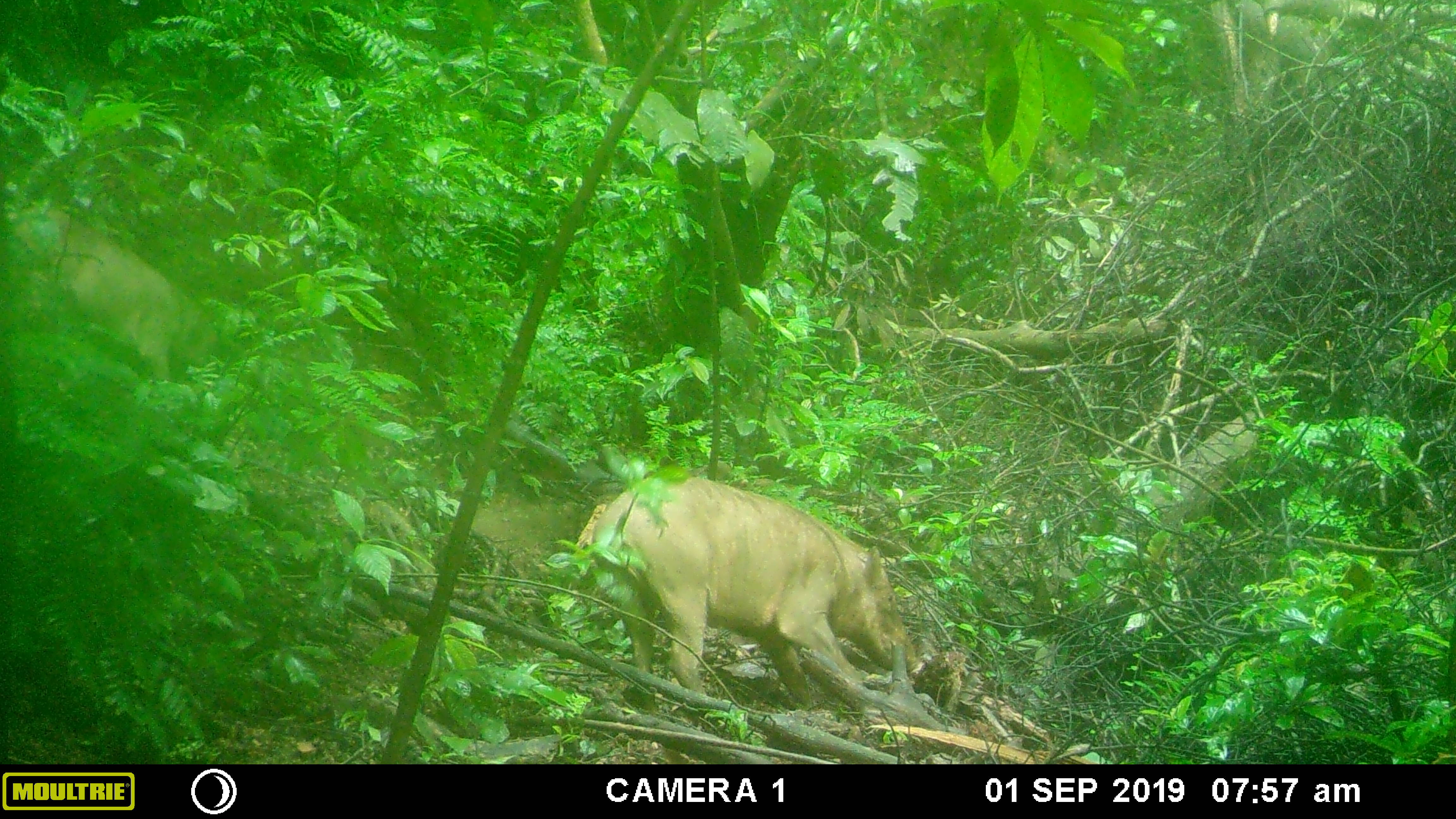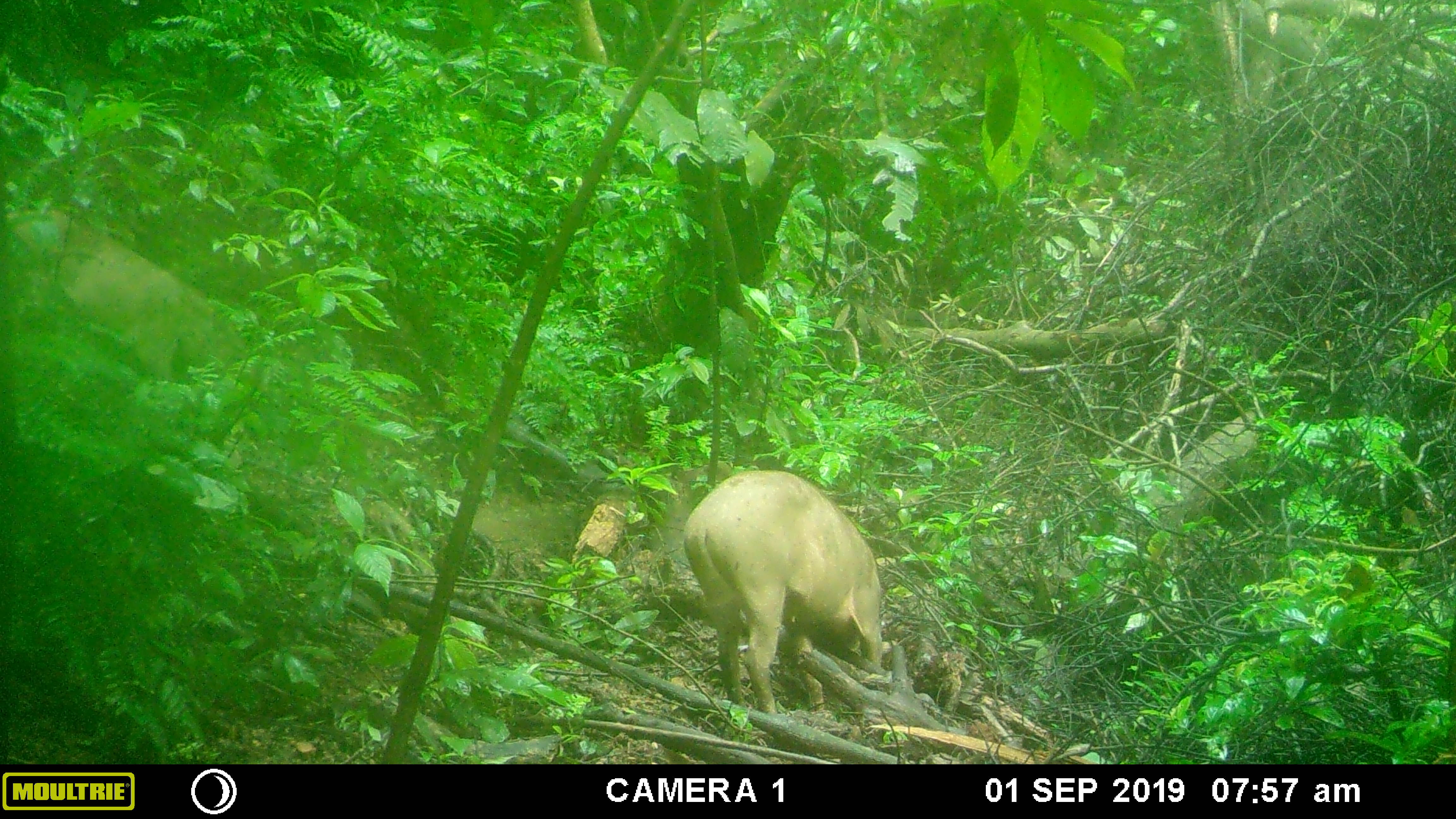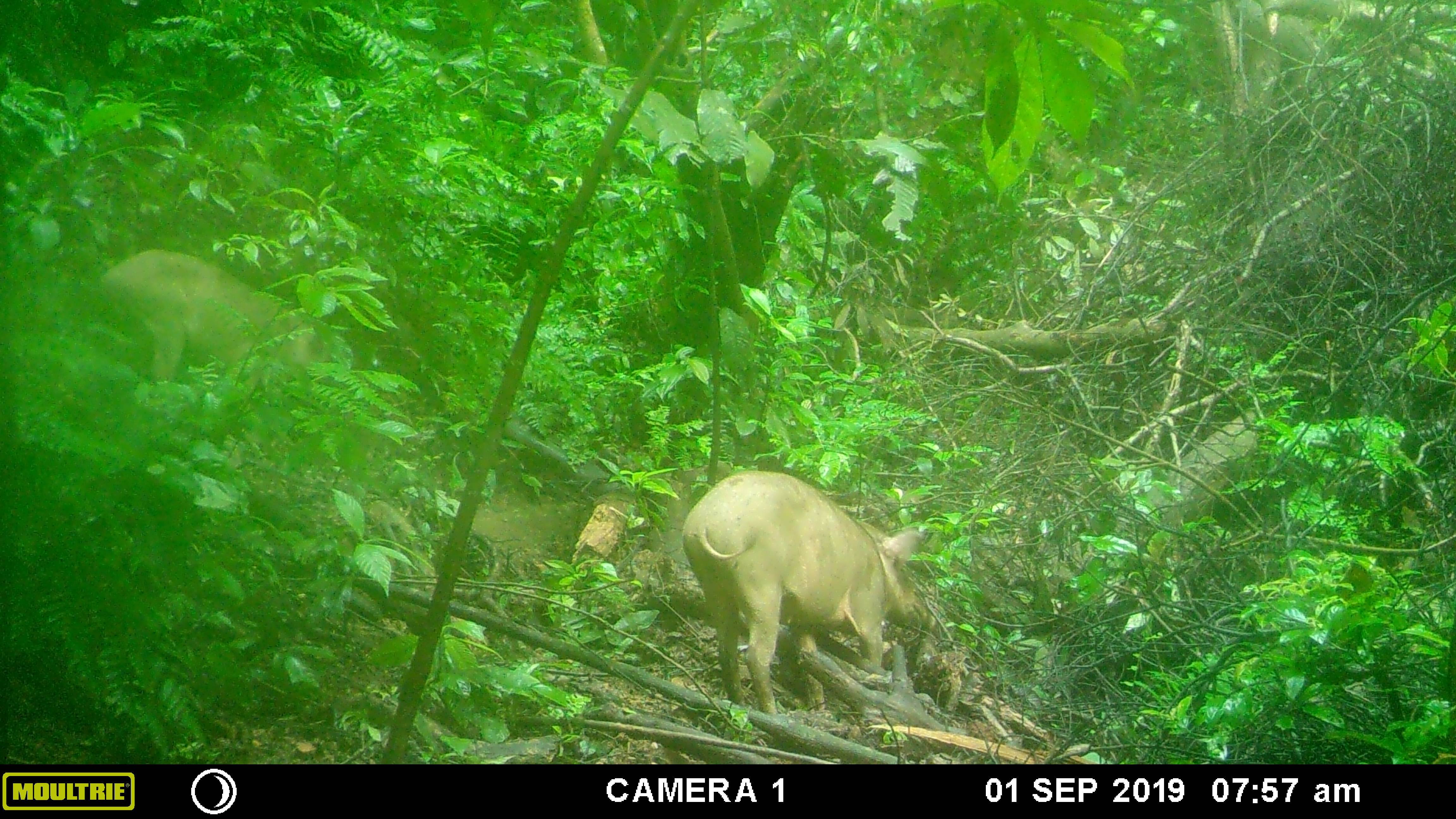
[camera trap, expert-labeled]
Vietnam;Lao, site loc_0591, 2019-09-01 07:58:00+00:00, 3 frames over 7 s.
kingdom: Animalia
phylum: Chordata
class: Mammalia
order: Artiodactyla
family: Suidae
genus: Sus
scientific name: Sus scrofa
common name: eurasian wild pig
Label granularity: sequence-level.